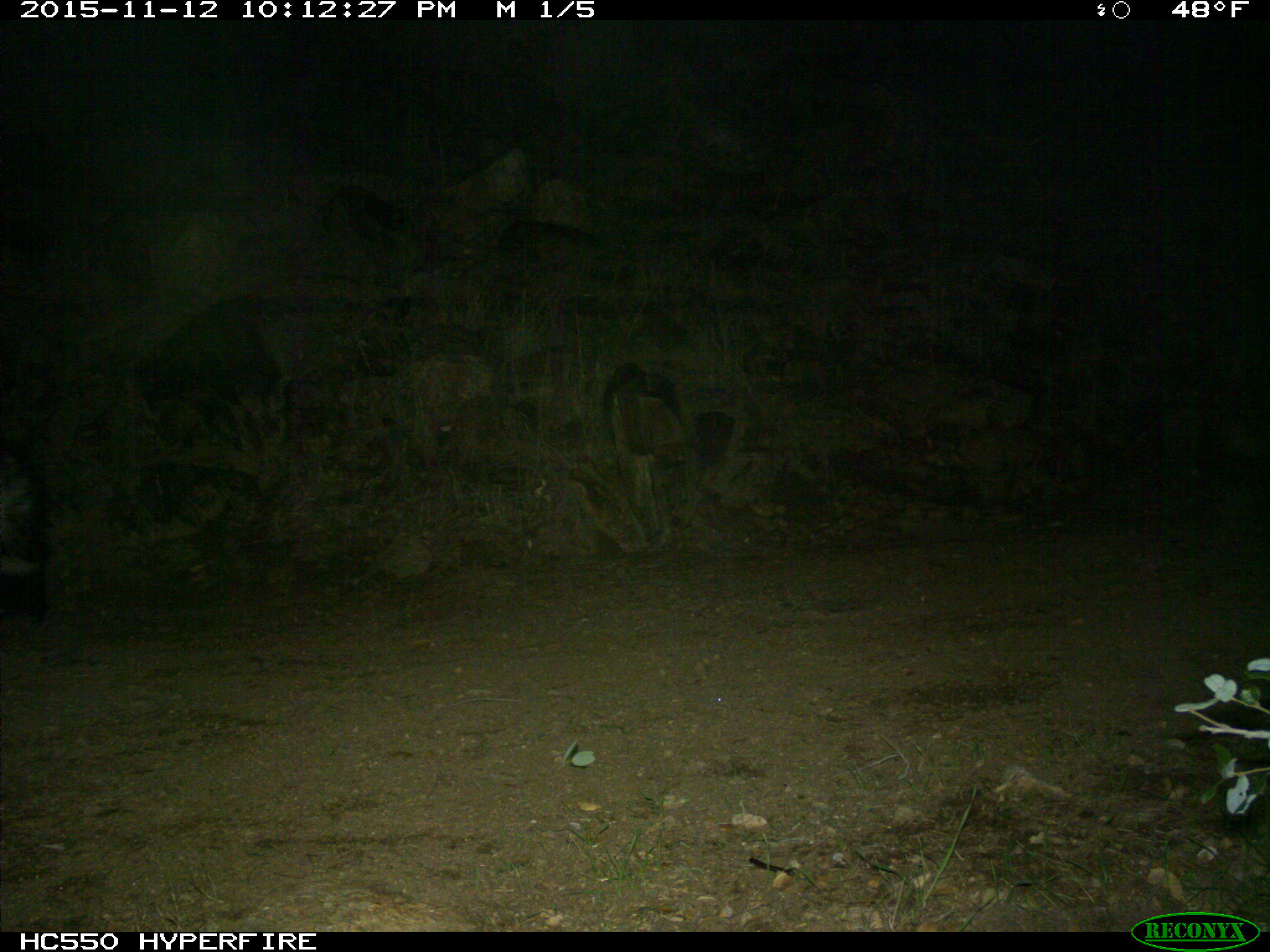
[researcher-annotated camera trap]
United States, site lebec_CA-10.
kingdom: Animalia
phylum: Chordata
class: Mammalia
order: Carnivora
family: Mephitidae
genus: Mephitis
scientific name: Mephitis mephitis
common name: striped skunk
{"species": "Mephitis mephitis (striped skunk)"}